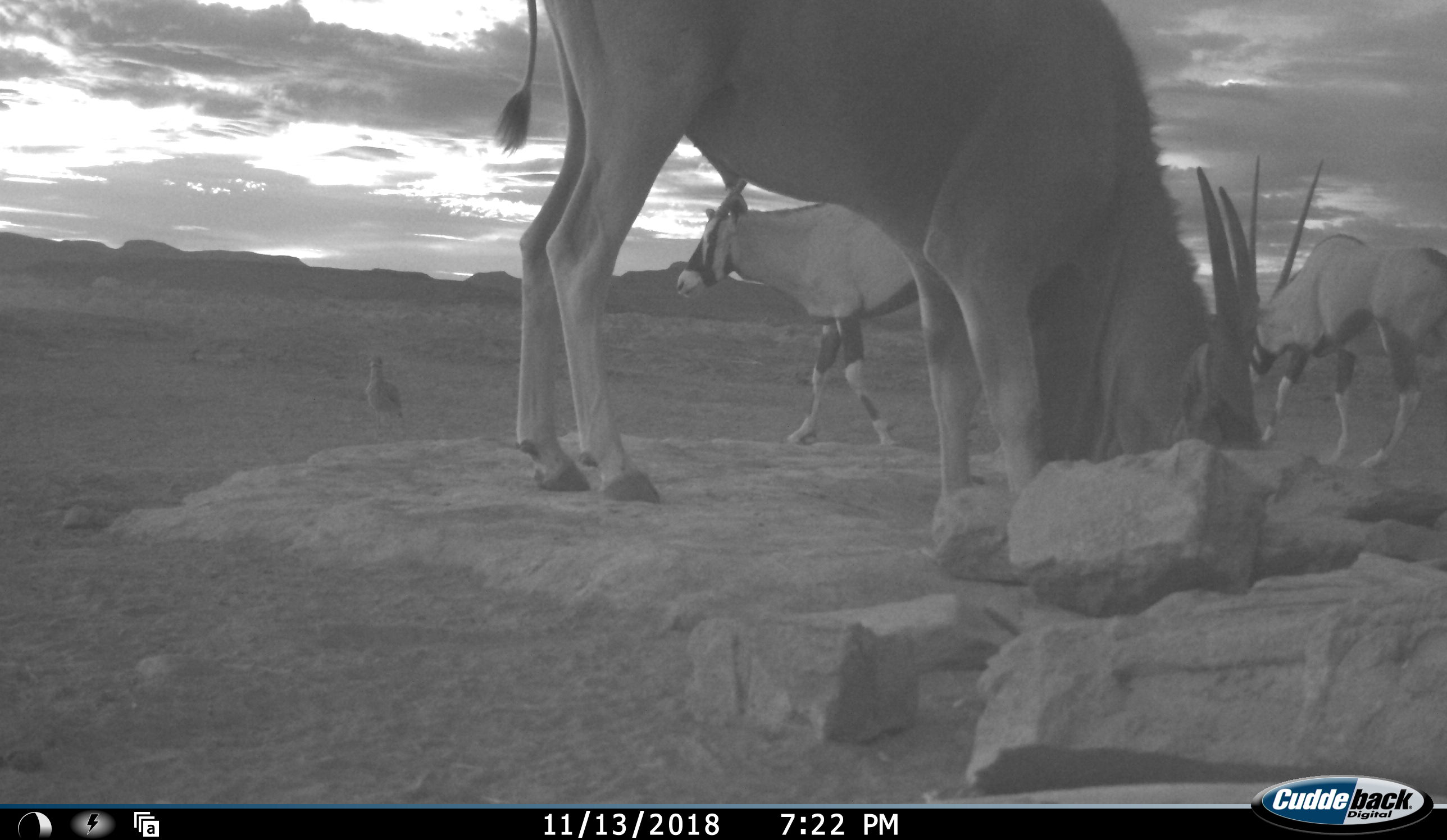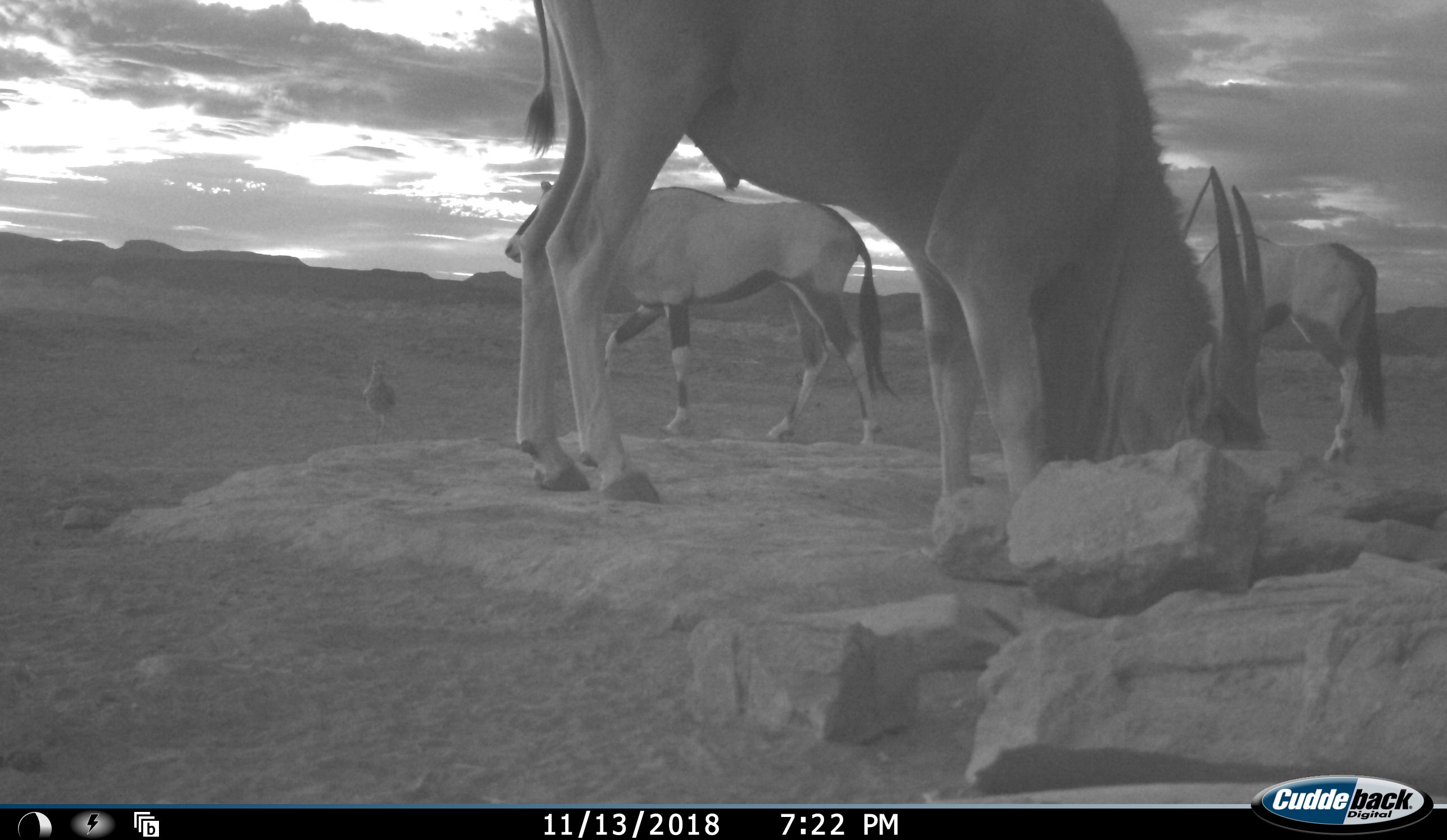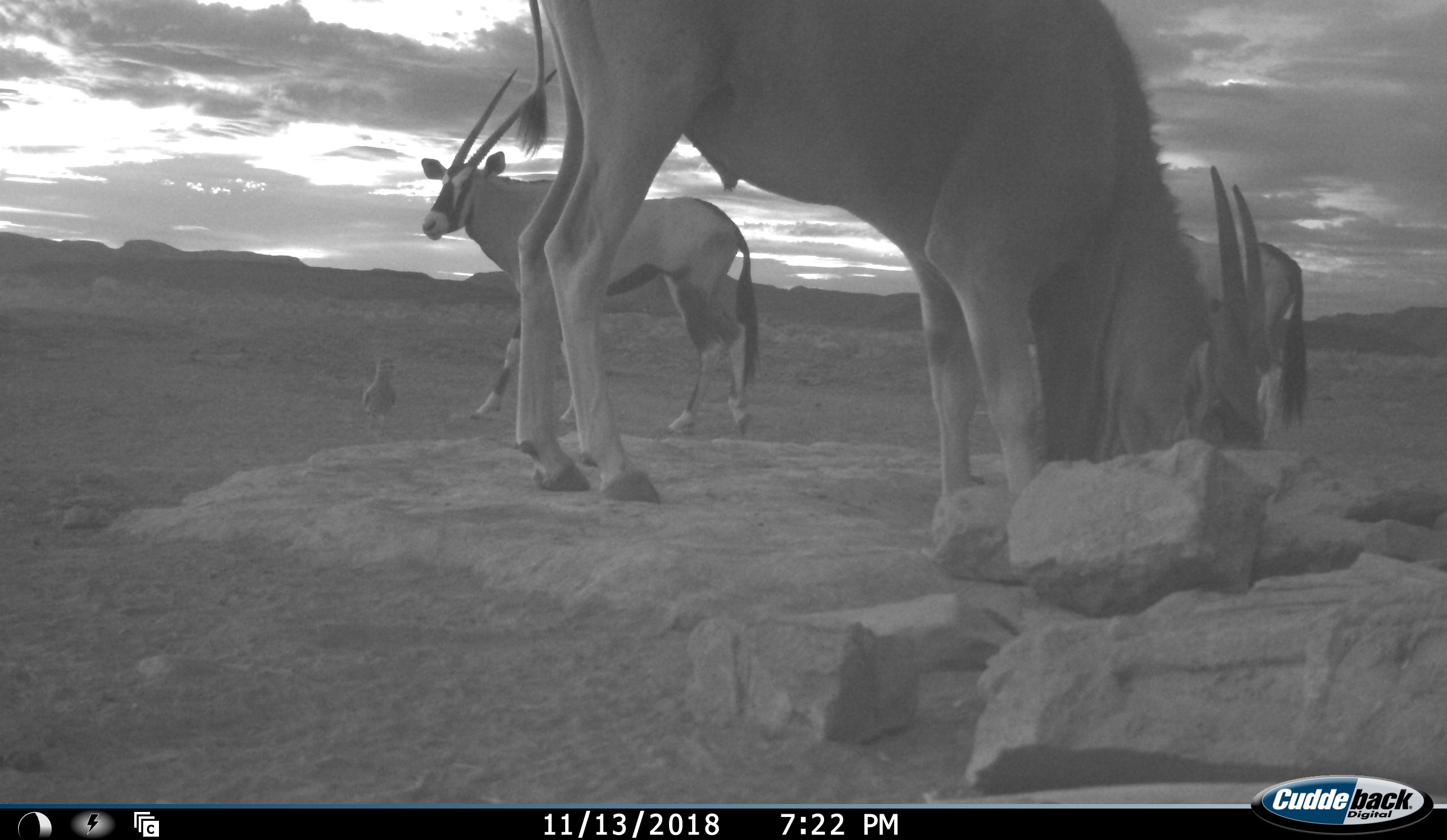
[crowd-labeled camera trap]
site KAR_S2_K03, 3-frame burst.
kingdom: Animalia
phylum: Chordata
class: Mammalia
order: Artiodactyla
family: Bovidae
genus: Tragelaphus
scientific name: Tragelaphus oryx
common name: eland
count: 1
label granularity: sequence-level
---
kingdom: Animalia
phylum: Chordata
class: Mammalia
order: Artiodactyla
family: Bovidae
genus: Oryx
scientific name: Oryx gazella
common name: gemsbok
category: oryx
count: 2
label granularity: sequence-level